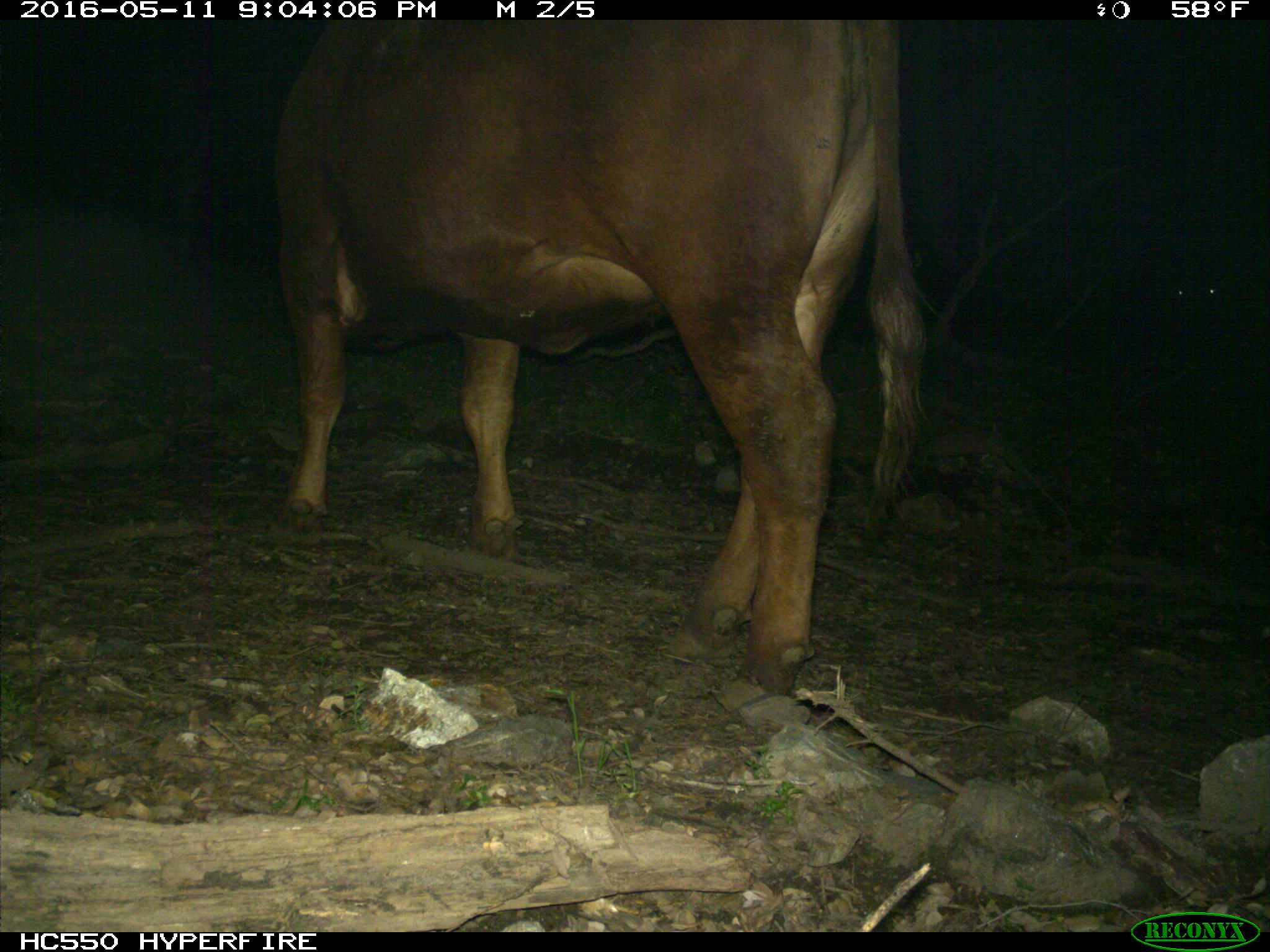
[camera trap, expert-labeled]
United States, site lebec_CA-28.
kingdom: Animalia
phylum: Chordata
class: Mammalia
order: Artiodactyla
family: Bovidae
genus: Bos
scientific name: Bos taurus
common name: domestic cow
Bos taurus (domestic cow).